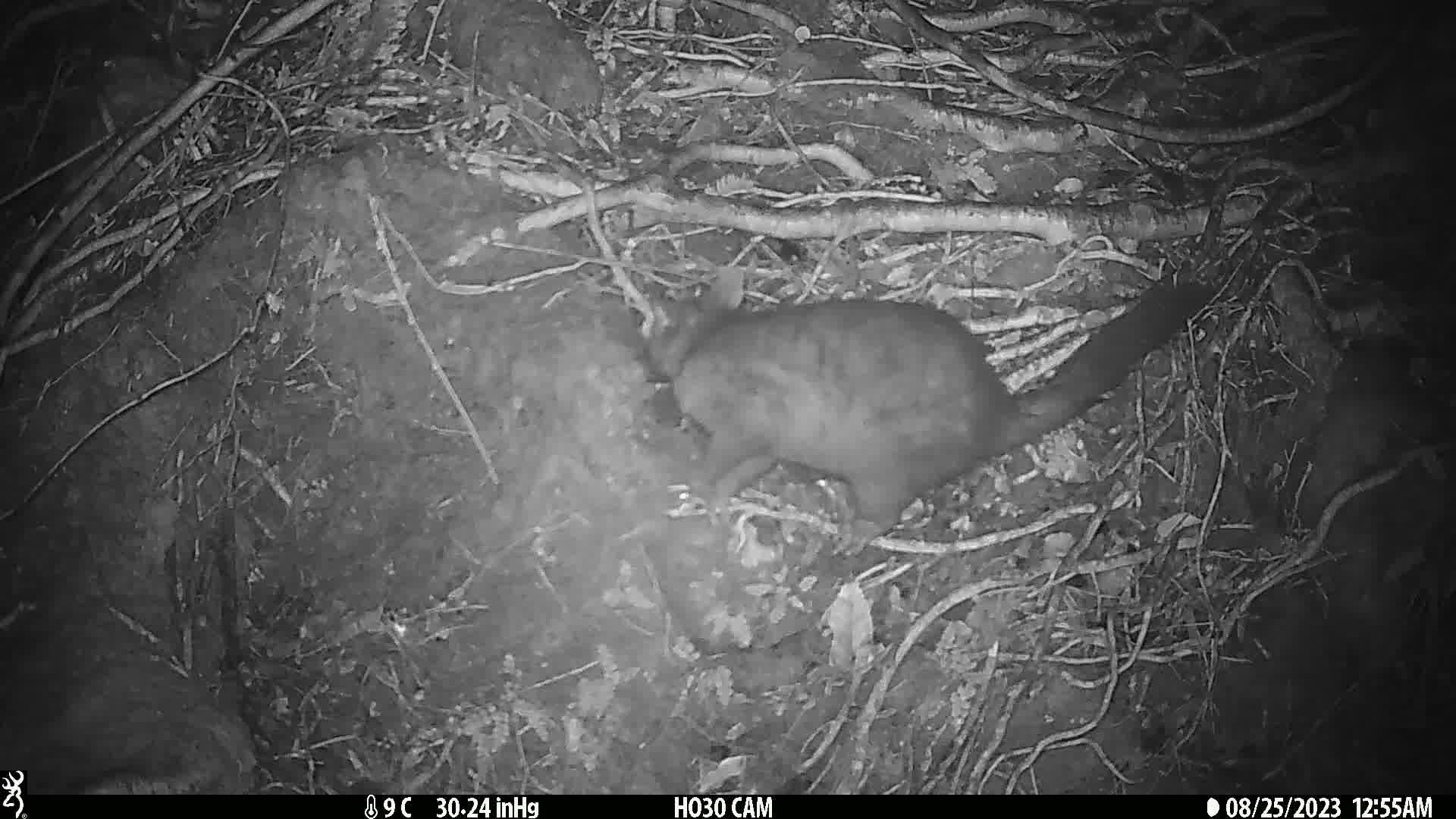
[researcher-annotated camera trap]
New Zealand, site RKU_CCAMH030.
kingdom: Animalia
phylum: Chordata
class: Mammalia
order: Diprotodontia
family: Phalangeridae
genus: Trichosurus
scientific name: Trichosurus vulpecula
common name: common brushtail possum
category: possum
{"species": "possum (common brushtail possum) (Trichosurus vulpecula)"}